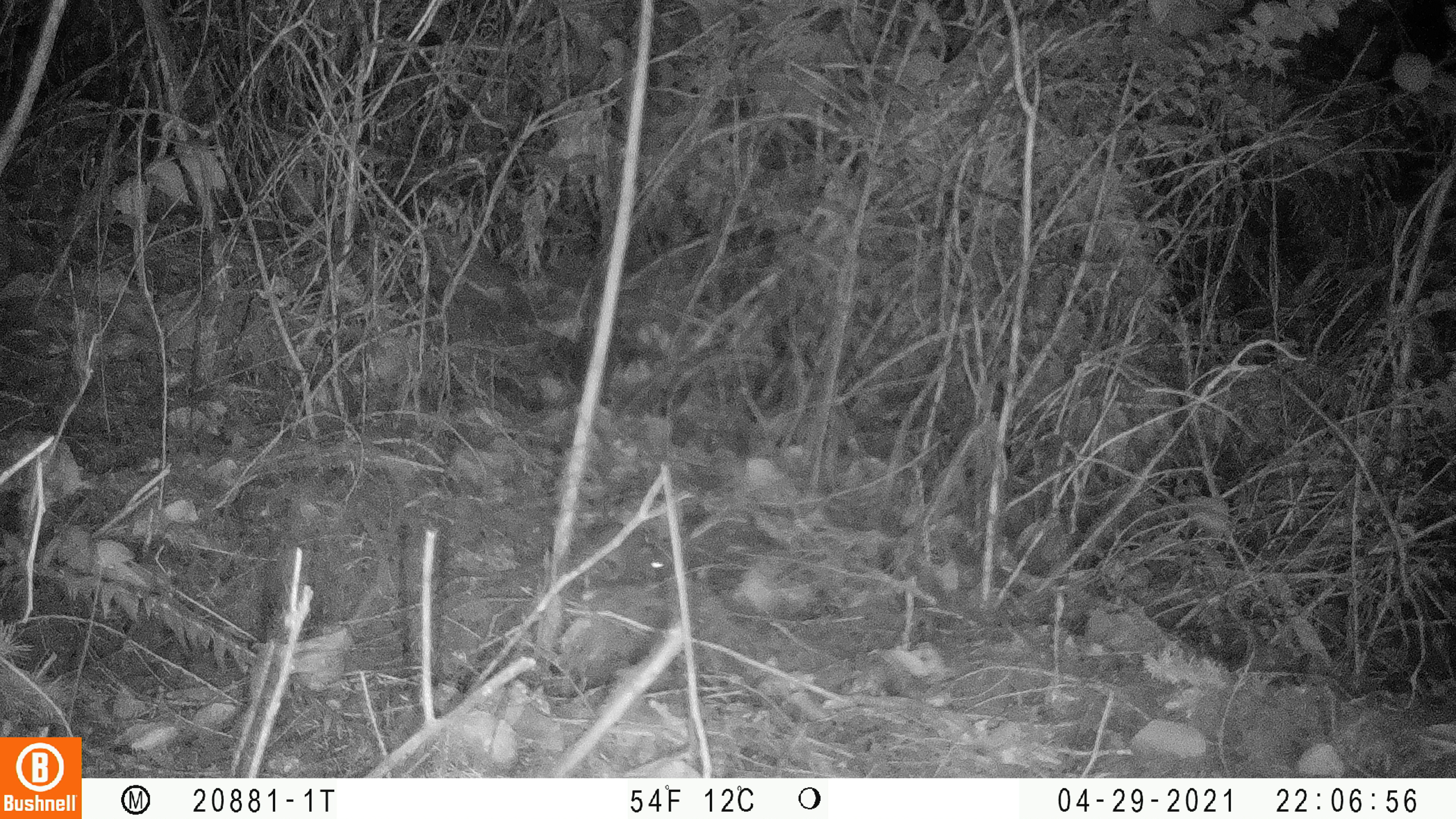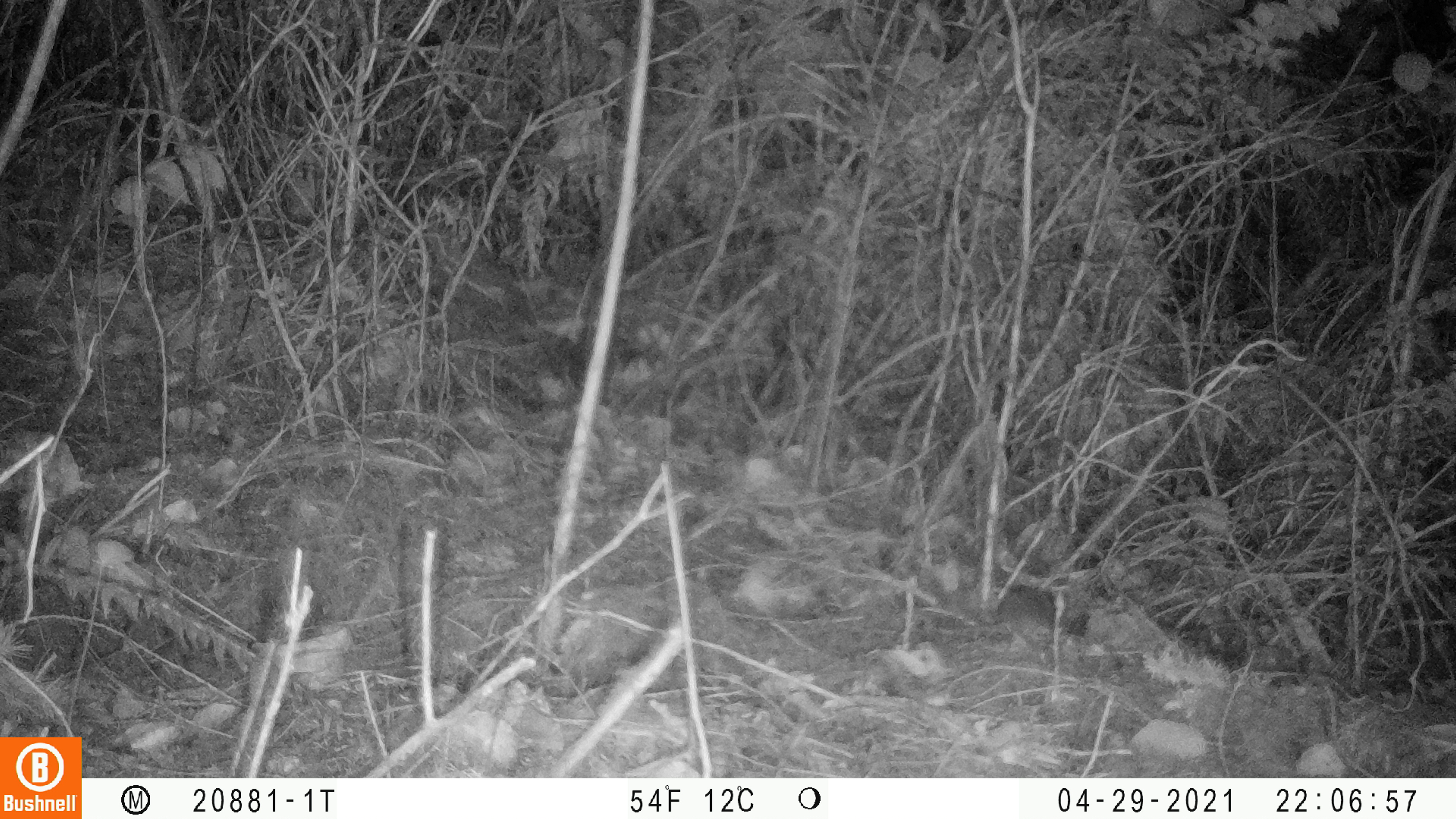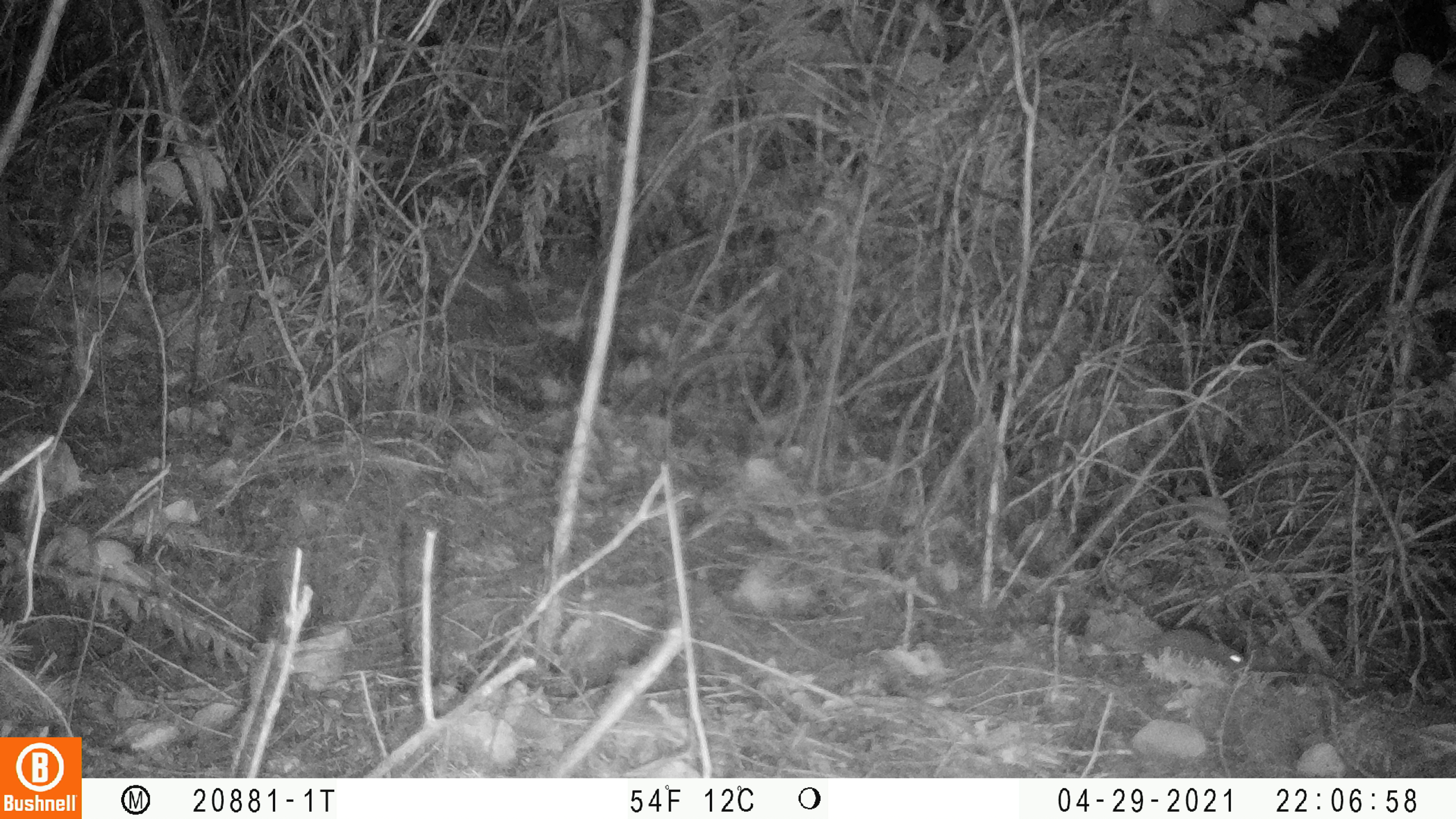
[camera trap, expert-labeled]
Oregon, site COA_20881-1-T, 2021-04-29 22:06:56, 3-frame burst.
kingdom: Animalia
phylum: Chordata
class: Mammalia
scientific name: Mammalia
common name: small mammal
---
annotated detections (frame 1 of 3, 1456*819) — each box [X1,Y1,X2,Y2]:
small mammal: [507,489,698,610]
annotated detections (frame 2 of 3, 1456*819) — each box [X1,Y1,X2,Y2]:
small mammal: [929,543,1122,691]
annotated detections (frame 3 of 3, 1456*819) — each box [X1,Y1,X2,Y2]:
small mammal: [1068,593,1287,704]